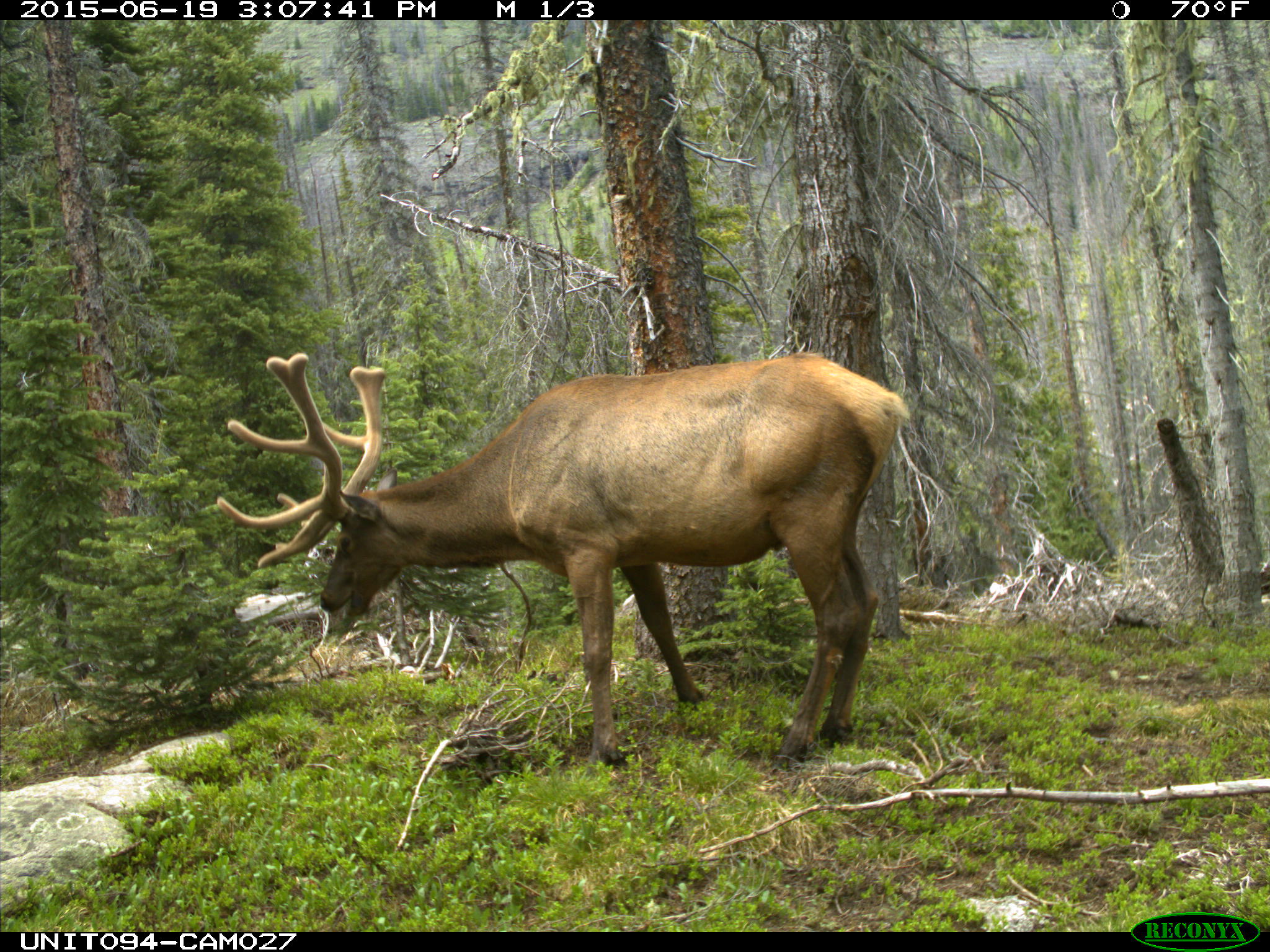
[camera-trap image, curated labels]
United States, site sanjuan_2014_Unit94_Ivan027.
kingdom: Animalia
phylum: Chordata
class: Mammalia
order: Artiodactyla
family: Cervidae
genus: Cervus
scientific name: Cervus elaphus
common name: red deer